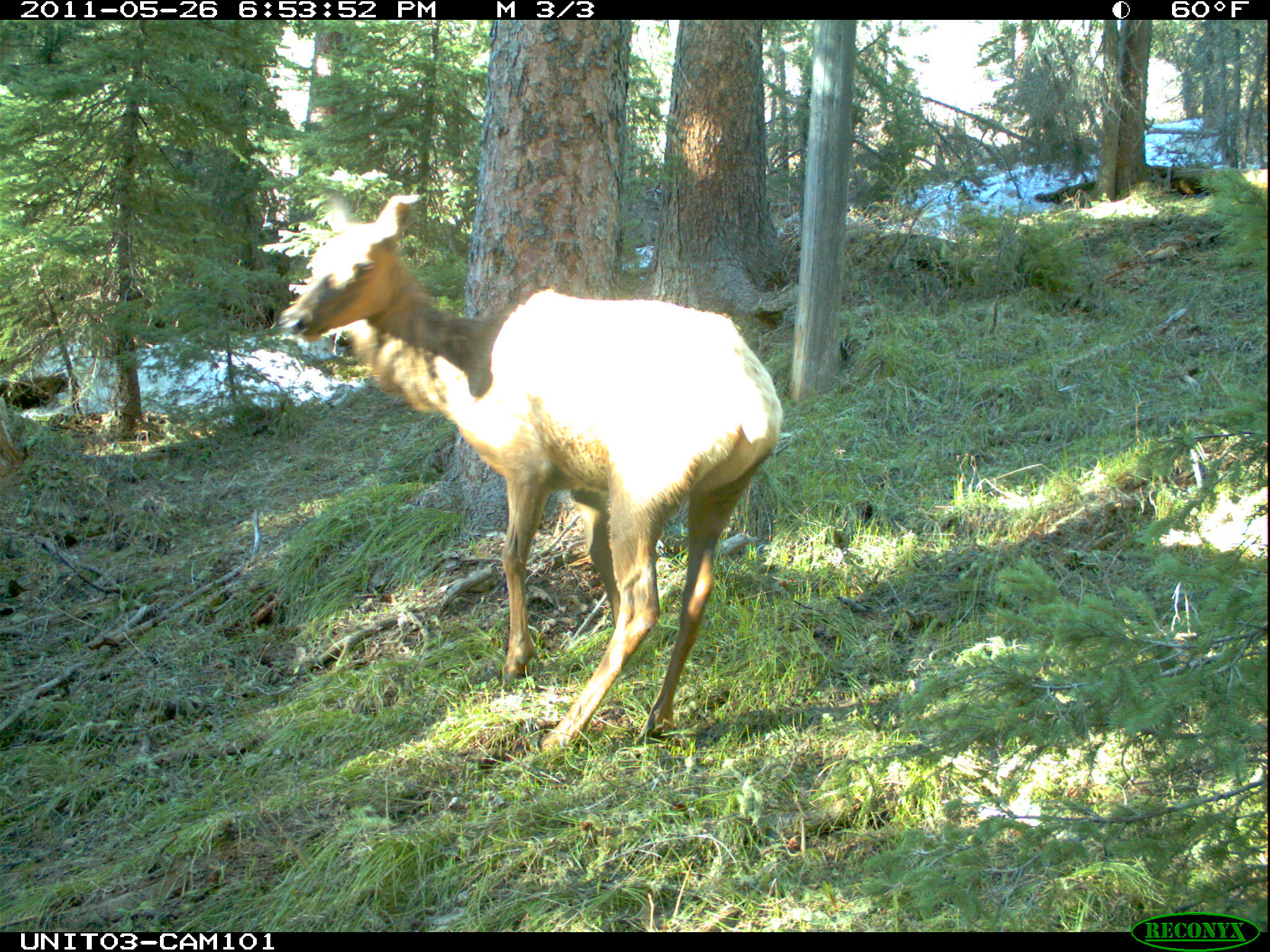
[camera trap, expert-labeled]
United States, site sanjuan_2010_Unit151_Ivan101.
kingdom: Animalia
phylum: Chordata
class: Mammalia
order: Artiodactyla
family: Cervidae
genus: Cervus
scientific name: Cervus elaphus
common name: red deer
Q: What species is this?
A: Cervus elaphus (red deer).